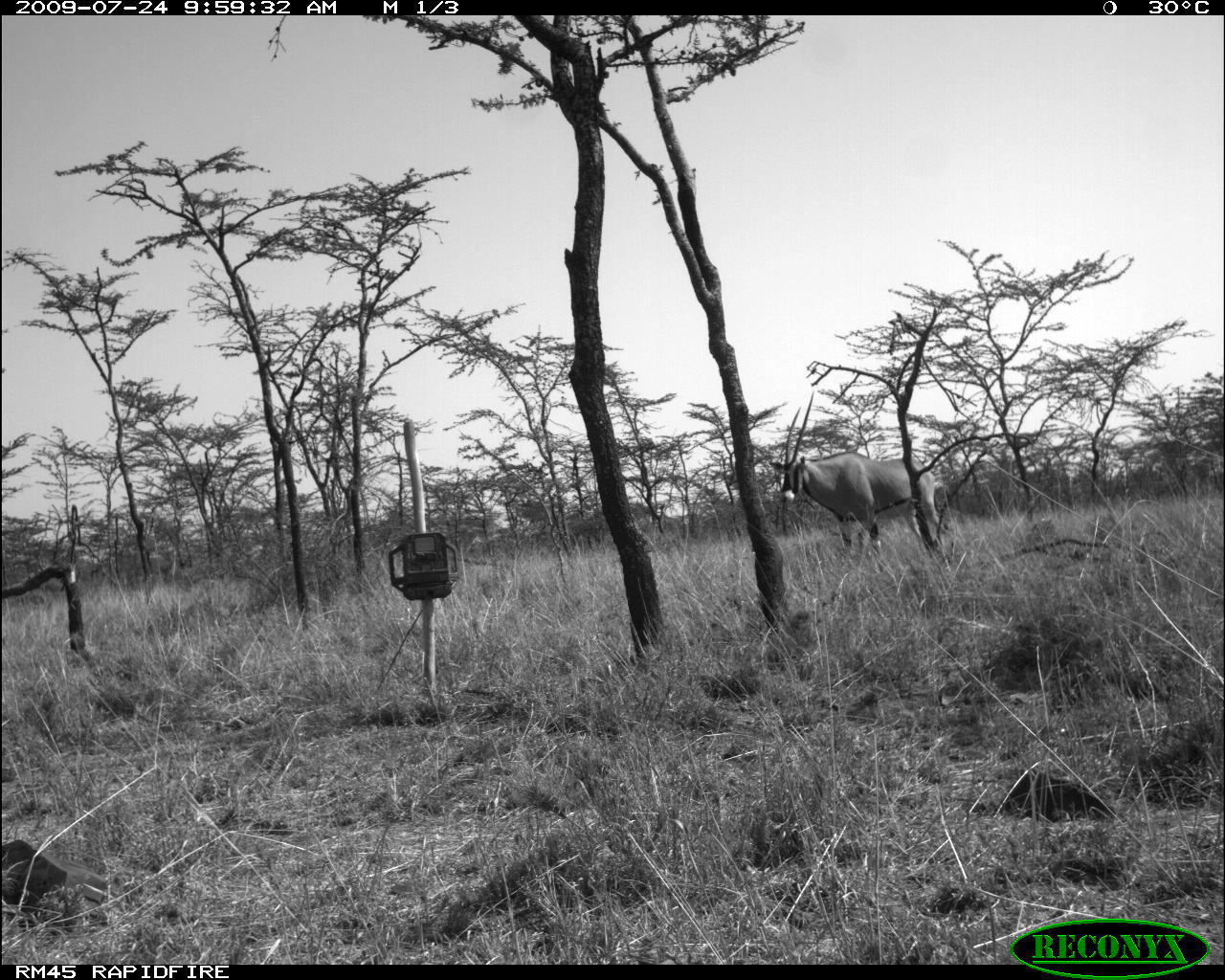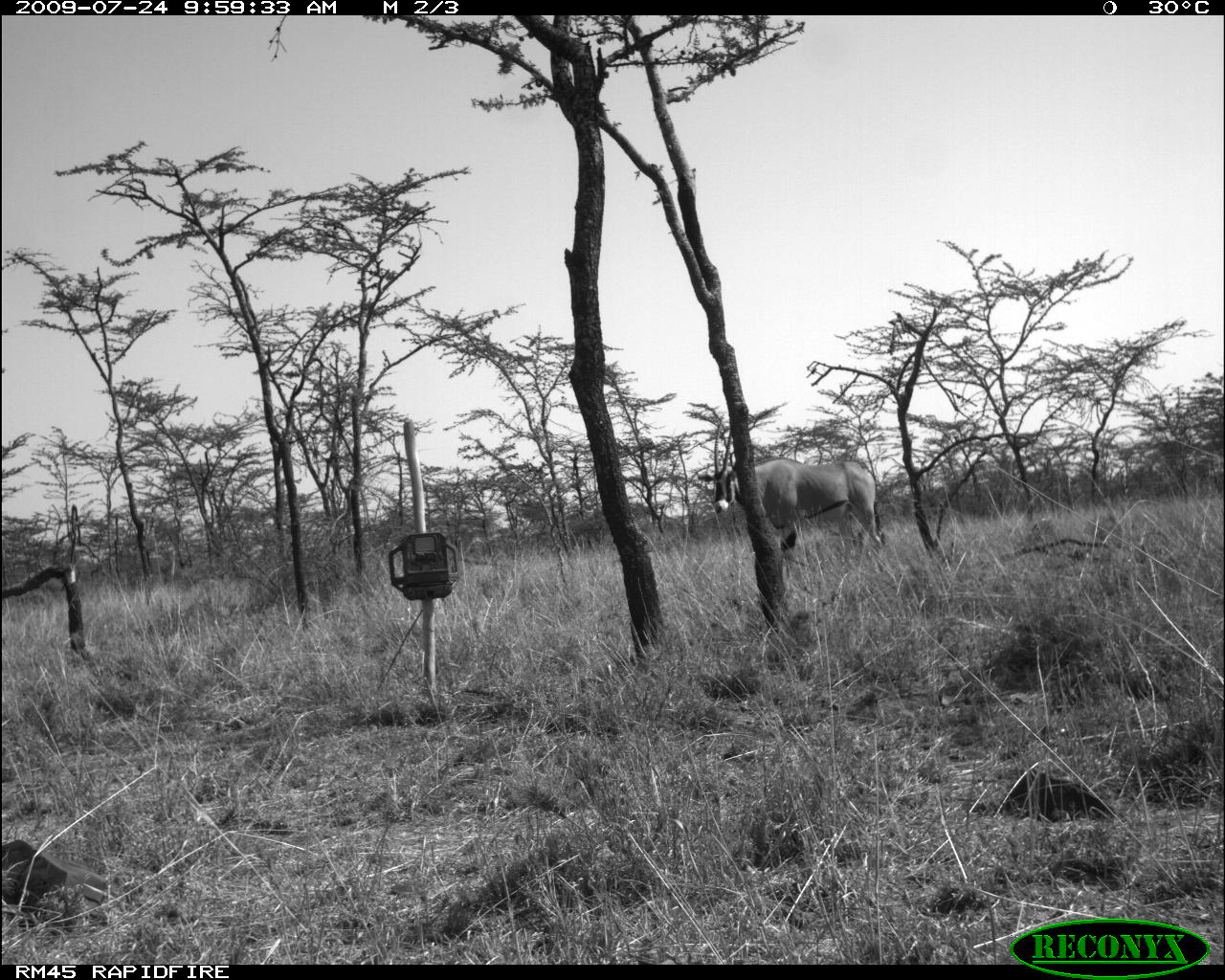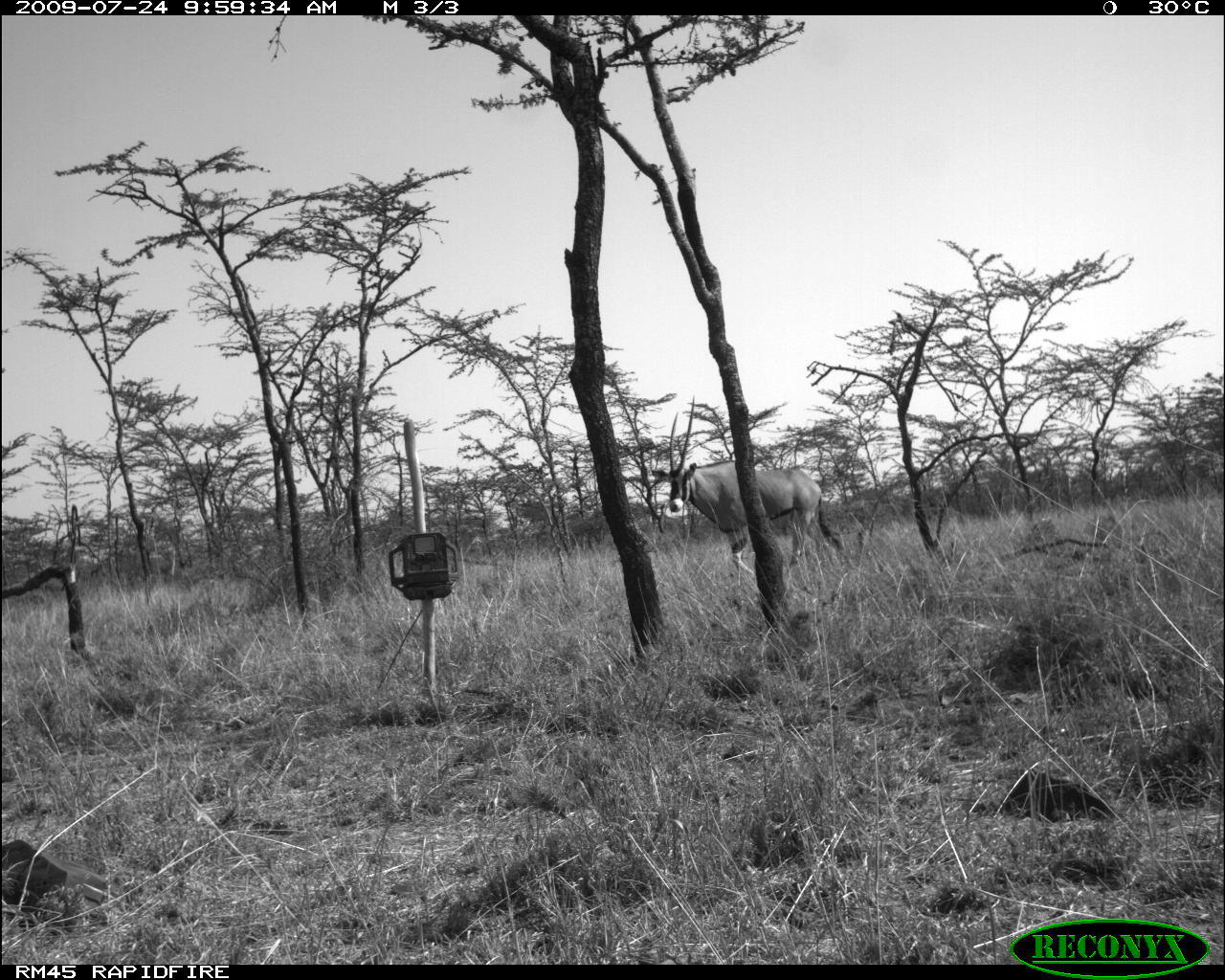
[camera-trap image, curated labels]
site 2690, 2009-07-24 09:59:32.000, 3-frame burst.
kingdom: Animalia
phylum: Chordata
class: Mammalia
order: Artiodactyla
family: Bovidae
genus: Oryx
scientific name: Oryx beisa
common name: east african oryx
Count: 1.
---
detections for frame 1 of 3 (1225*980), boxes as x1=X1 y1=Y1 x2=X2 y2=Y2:
oryx beisa: x1=768 y1=451 x2=951 y2=555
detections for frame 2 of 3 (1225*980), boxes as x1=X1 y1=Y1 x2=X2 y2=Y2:
oryx beisa: x1=696 y1=415 x2=888 y2=565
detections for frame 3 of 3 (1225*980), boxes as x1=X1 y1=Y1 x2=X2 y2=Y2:
oryx beisa: x1=652 y1=394 x2=845 y2=574